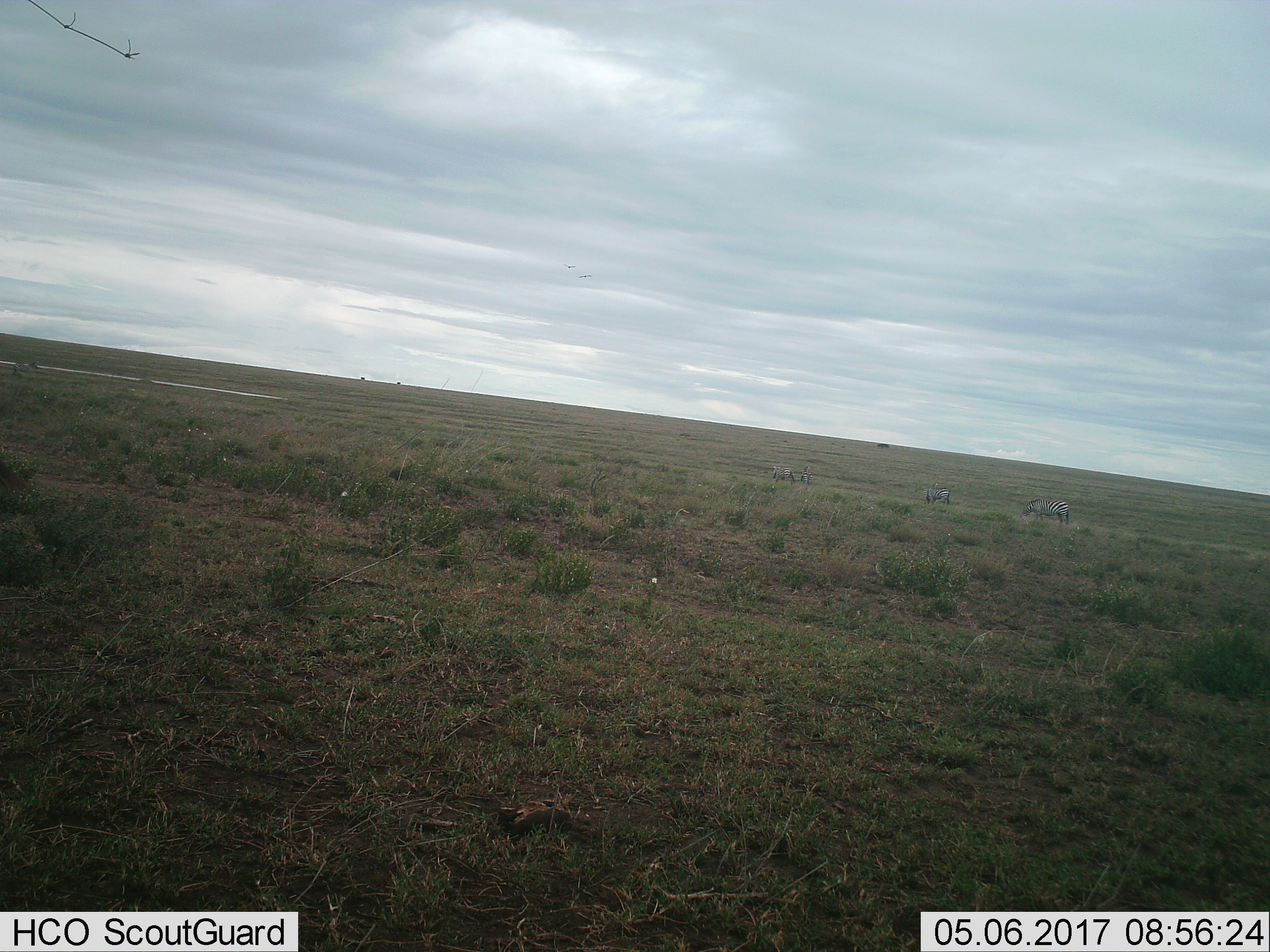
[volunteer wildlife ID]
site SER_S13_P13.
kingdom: Animalia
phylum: Chordata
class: Mammalia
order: Perissodactyla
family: Equidae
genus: Equus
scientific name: Equus quagga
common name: plains zebra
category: zebraplains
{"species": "zebraplains (plains zebra) (Equus quagga)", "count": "4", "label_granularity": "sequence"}